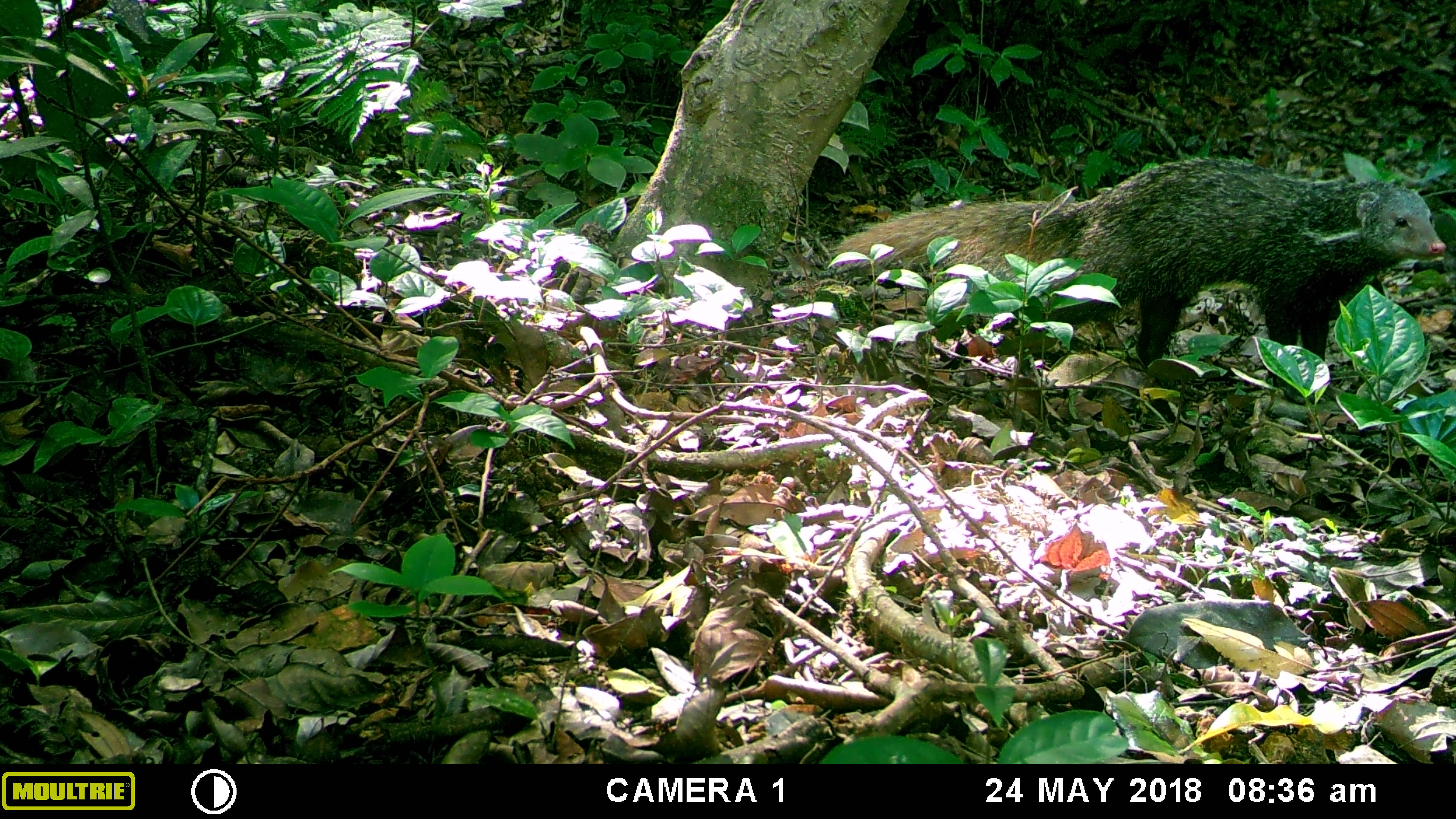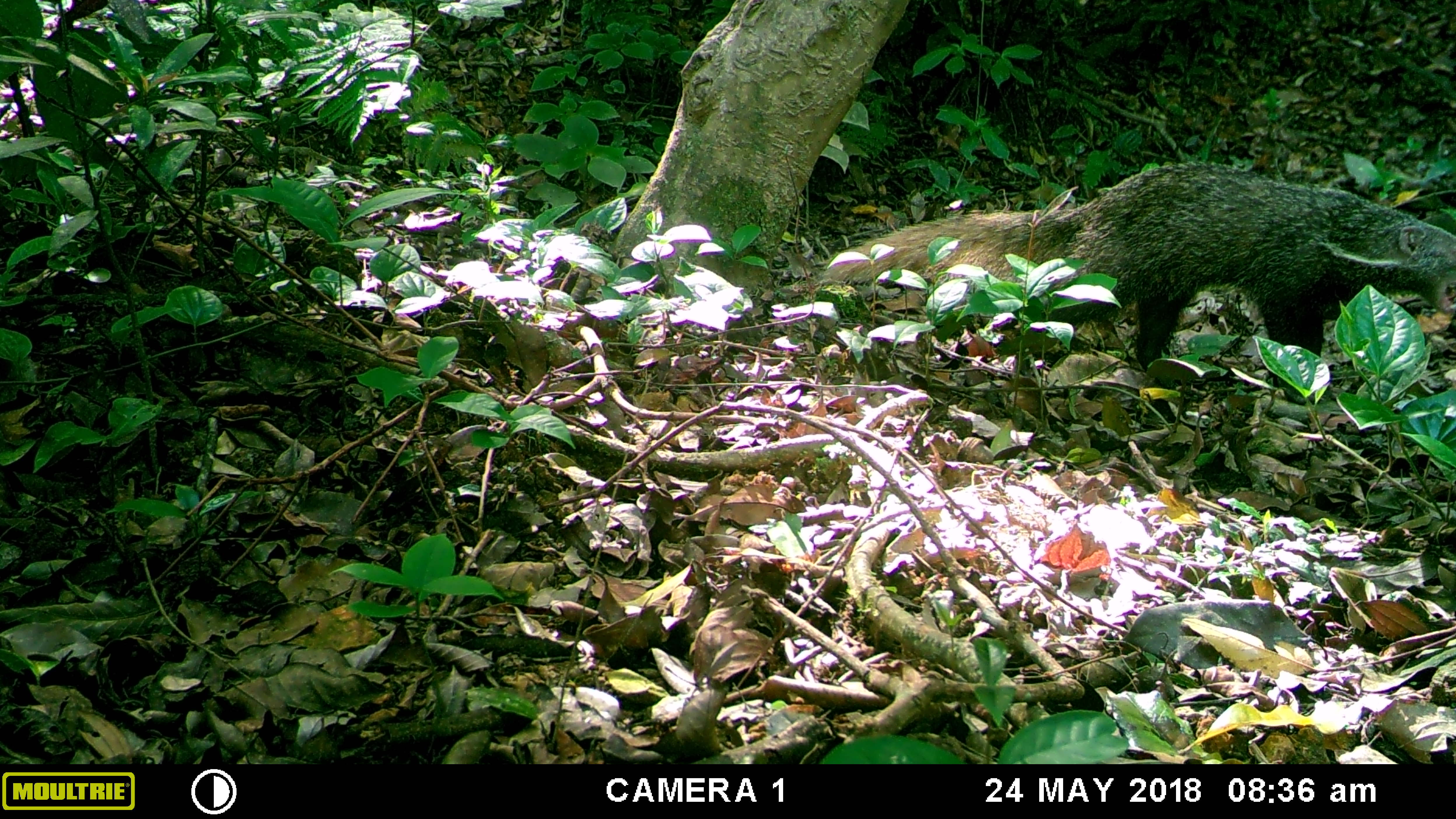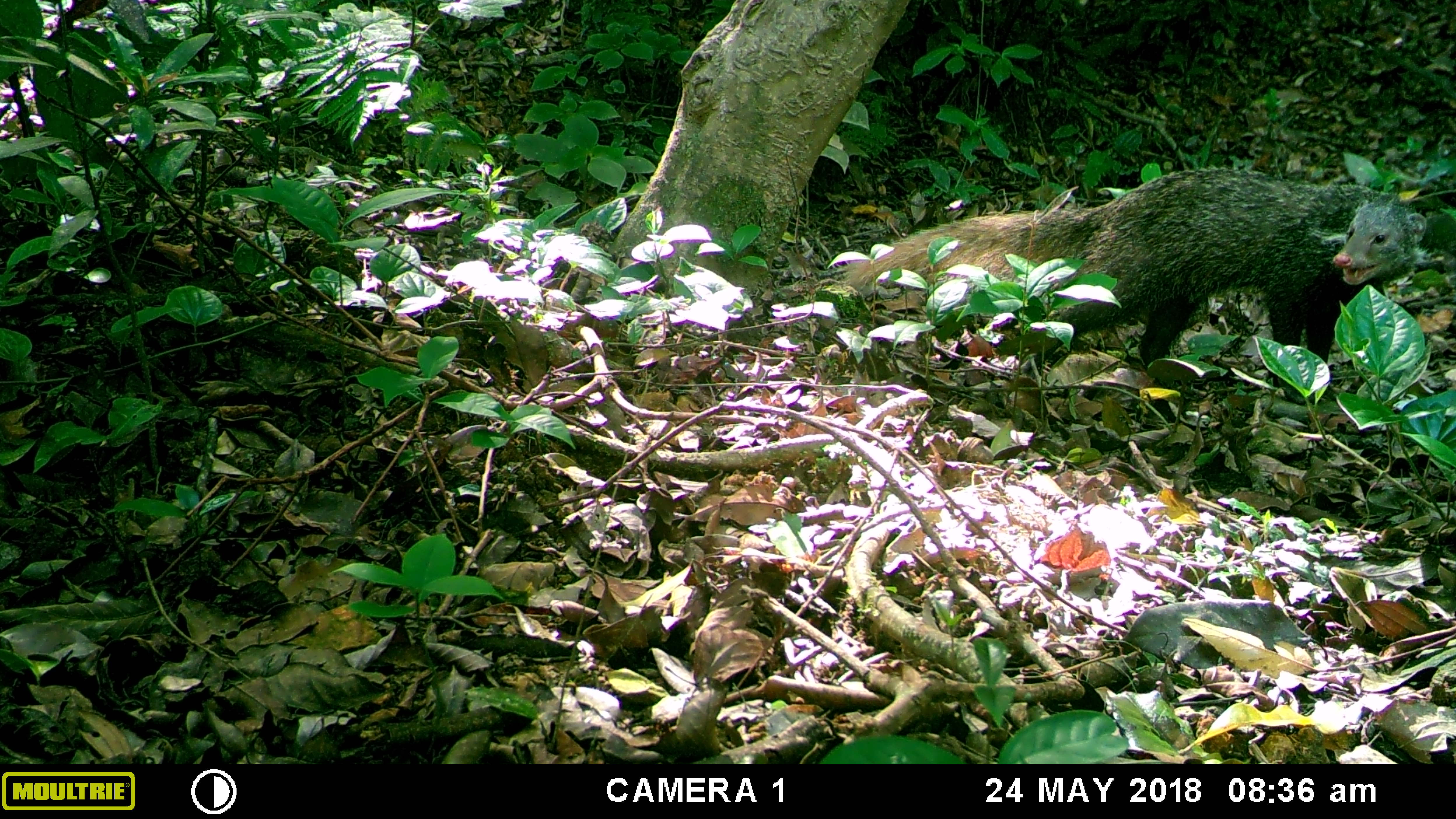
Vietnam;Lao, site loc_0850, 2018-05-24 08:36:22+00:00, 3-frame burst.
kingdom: Animalia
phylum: Chordata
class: Mammalia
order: Carnivora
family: Herpestidae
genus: Urva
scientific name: Urva urva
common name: crab-eating mongoose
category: crab eating mongoose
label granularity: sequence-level